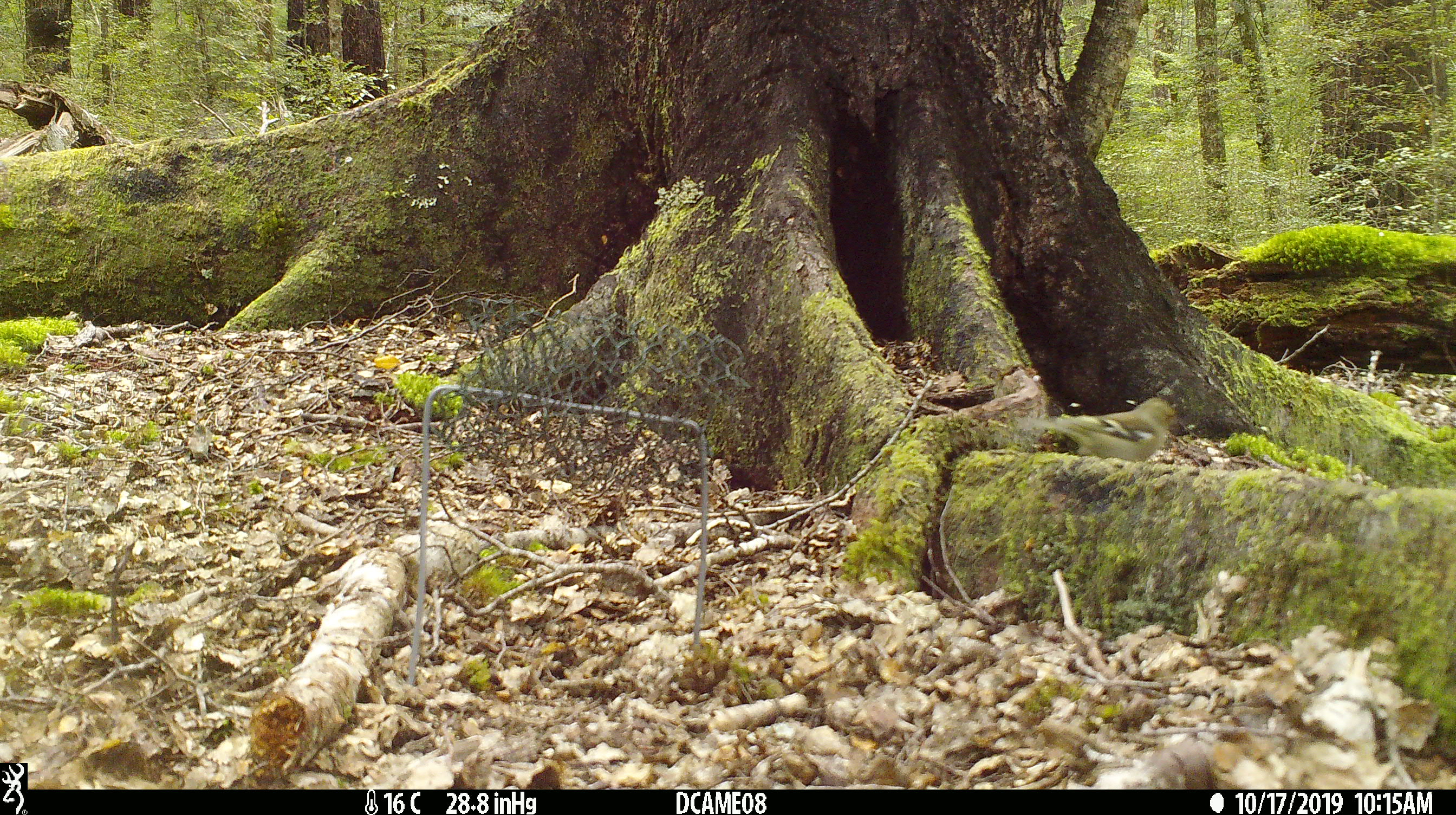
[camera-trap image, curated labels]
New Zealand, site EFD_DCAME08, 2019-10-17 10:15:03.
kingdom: Animalia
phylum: Chordata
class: Aves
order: Passeriformes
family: Fringillidae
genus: Fringilla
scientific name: Fringilla coelebs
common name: common chaffinch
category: chaffinch